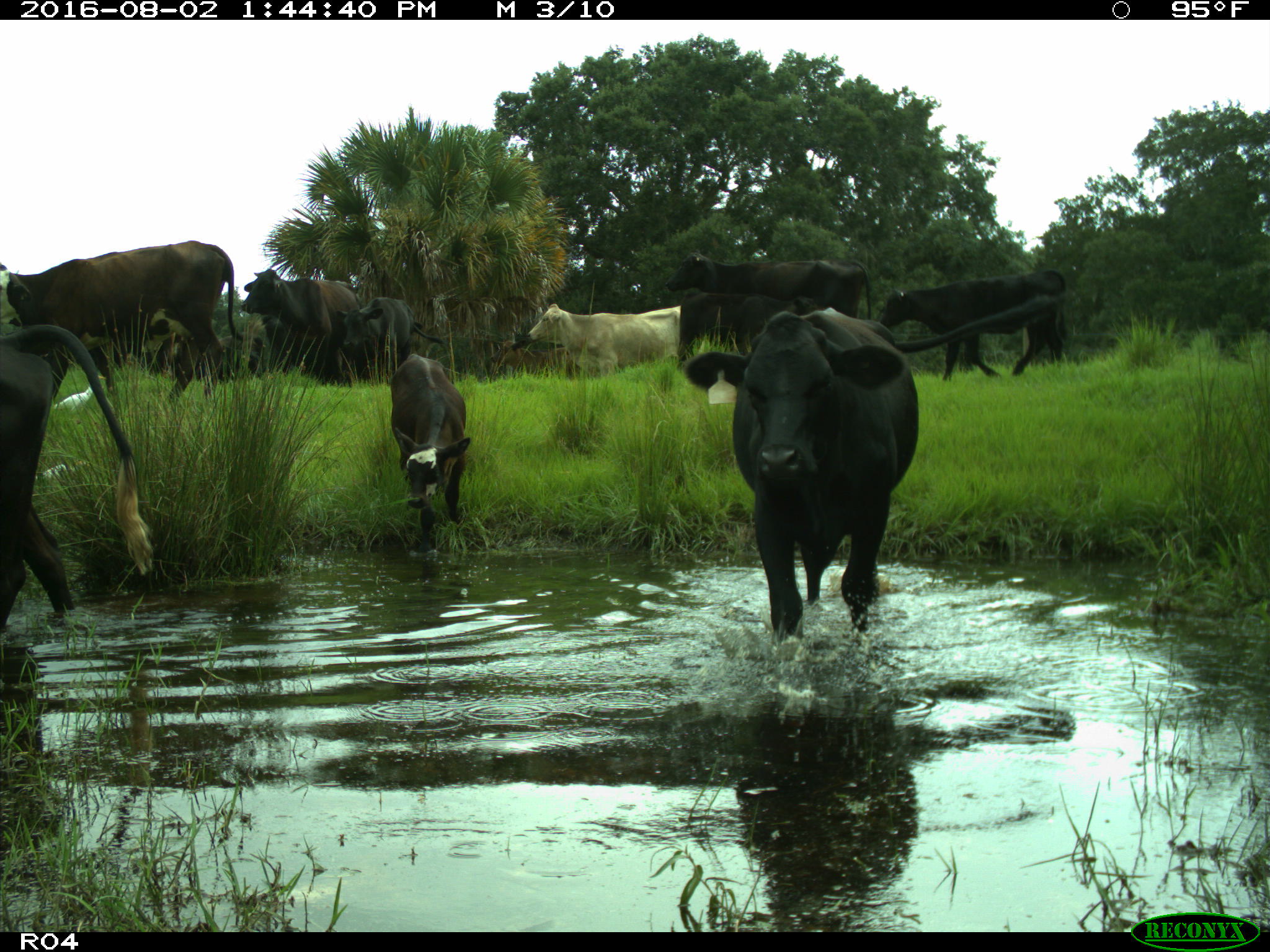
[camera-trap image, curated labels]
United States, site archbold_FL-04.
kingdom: Animalia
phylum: Chordata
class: Mammalia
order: Artiodactyla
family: Bovidae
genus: Bos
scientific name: Bos taurus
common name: domestic cow